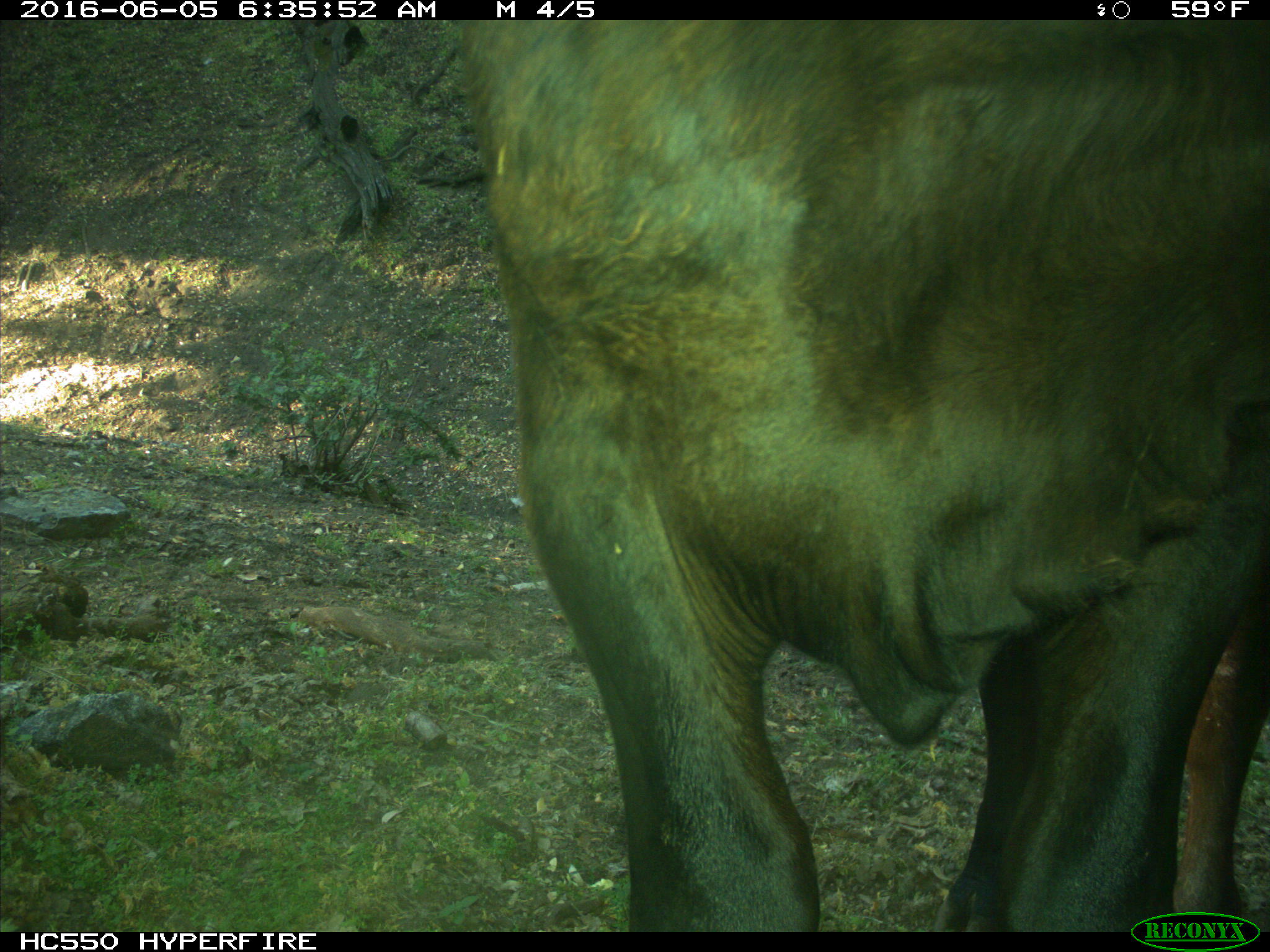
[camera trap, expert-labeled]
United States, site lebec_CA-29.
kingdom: Animalia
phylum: Chordata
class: Mammalia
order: Artiodactyla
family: Bovidae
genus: Bos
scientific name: Bos taurus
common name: domestic cow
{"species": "Bos taurus (domestic cow)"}